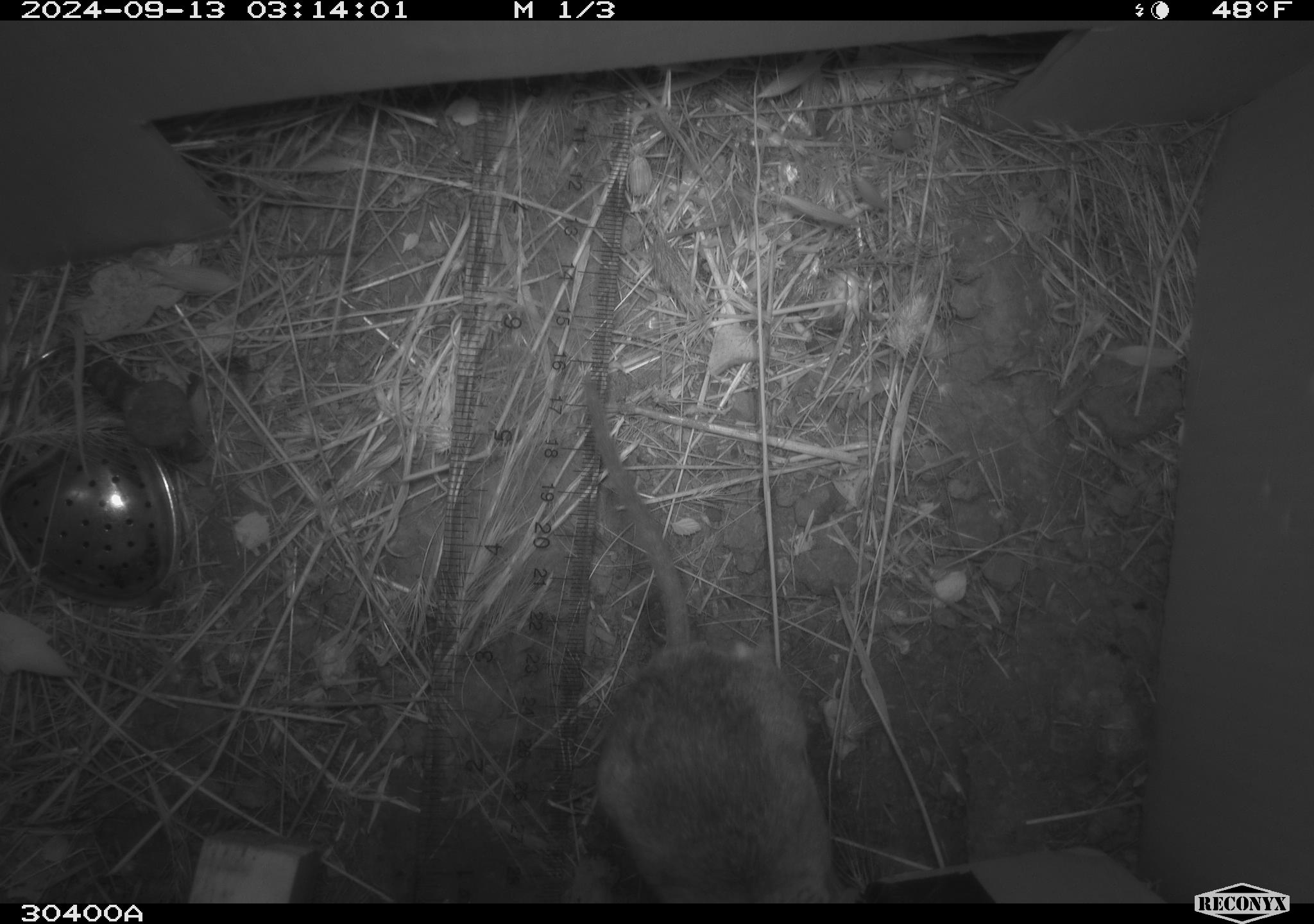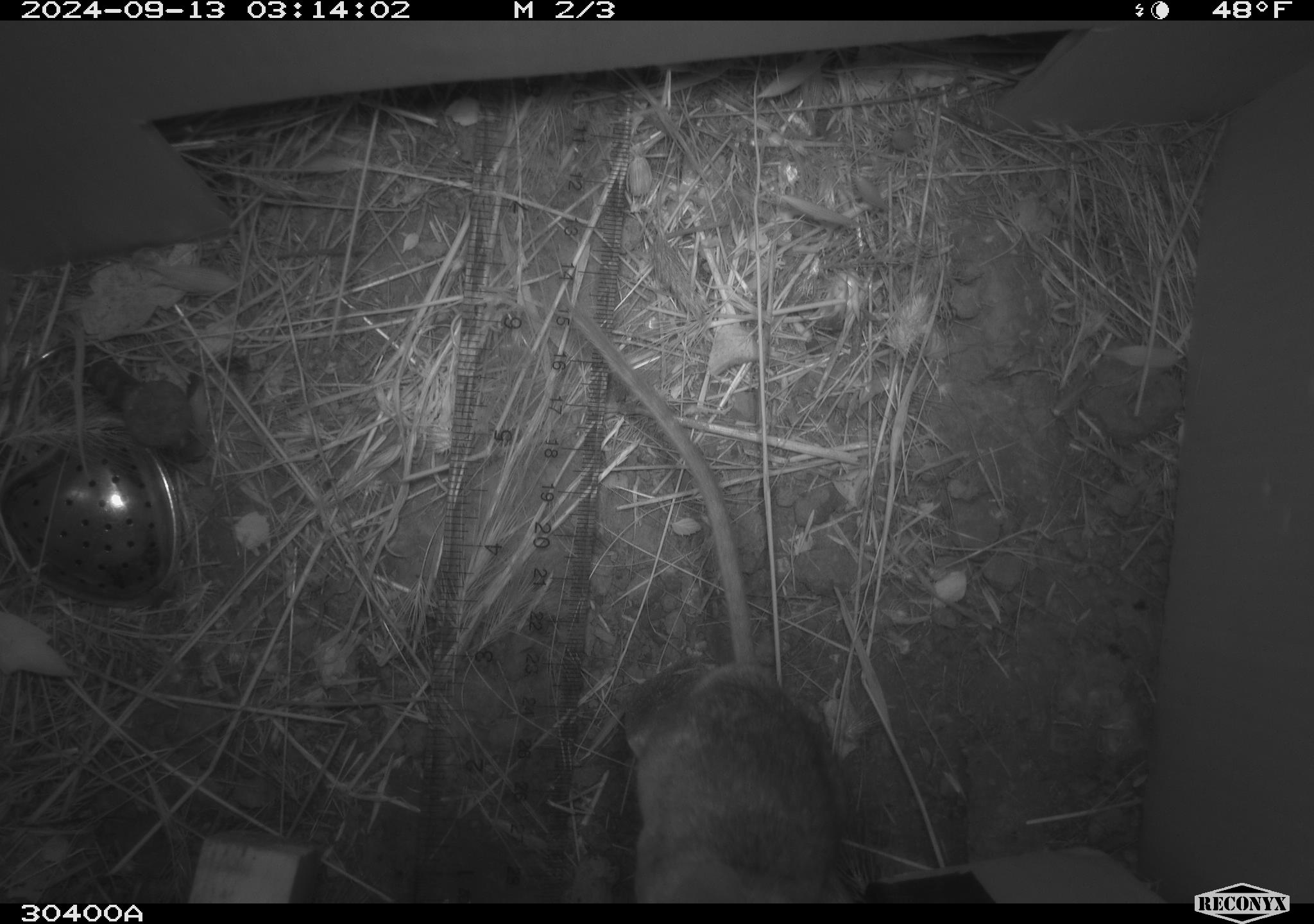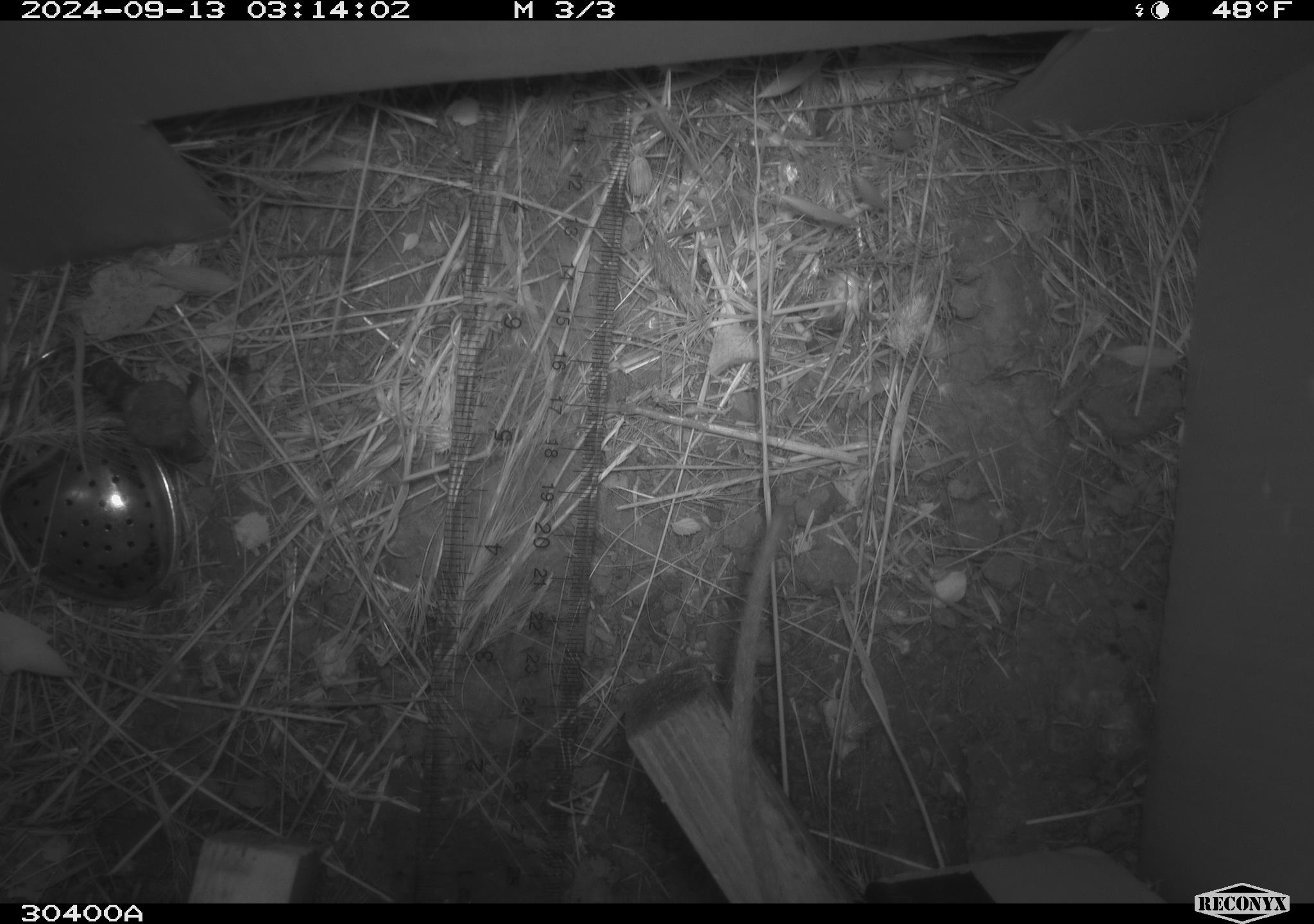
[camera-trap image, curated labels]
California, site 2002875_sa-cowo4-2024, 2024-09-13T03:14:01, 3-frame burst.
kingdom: Animalia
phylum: Chordata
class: Mammalia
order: Rodentia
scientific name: Rodentia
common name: mouse species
Mouse species (Rodentia).